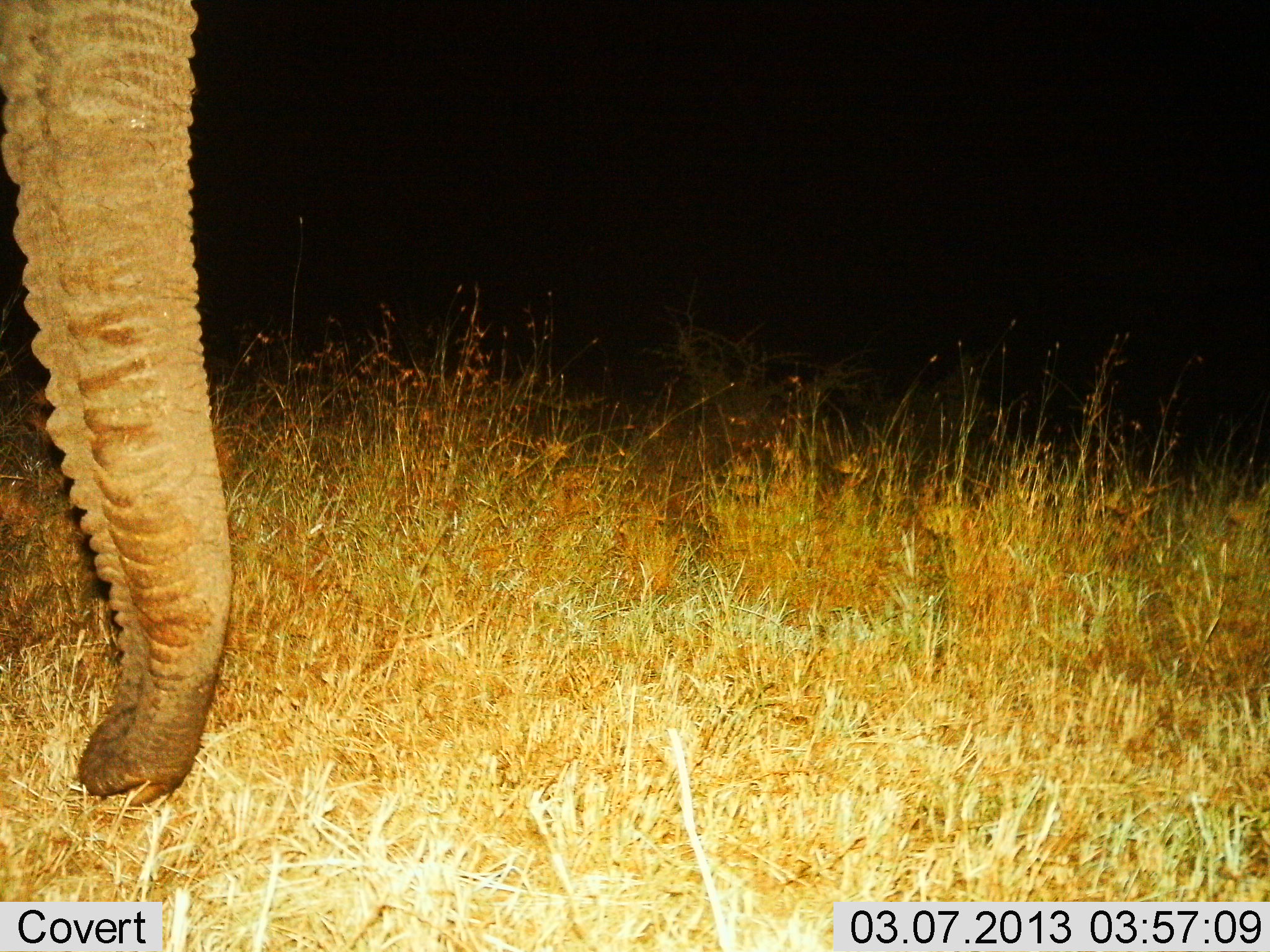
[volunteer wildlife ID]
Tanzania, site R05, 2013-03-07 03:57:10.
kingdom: Animalia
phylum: Chordata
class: Mammalia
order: Proboscidea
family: Elephantidae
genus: Loxodonta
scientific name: Loxodonta africana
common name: african bush elephant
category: elephant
Elephant (african bush elephant) (Loxodonta africana), count 1. Behavior (volunteer vote fractions): standing 75%, resting 0%, moving 10%, interacting 0%. Young present (vote fraction): 0%. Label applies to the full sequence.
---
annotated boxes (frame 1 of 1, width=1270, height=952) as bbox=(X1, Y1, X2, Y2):
animal: bbox=(0, 1, 264, 803)